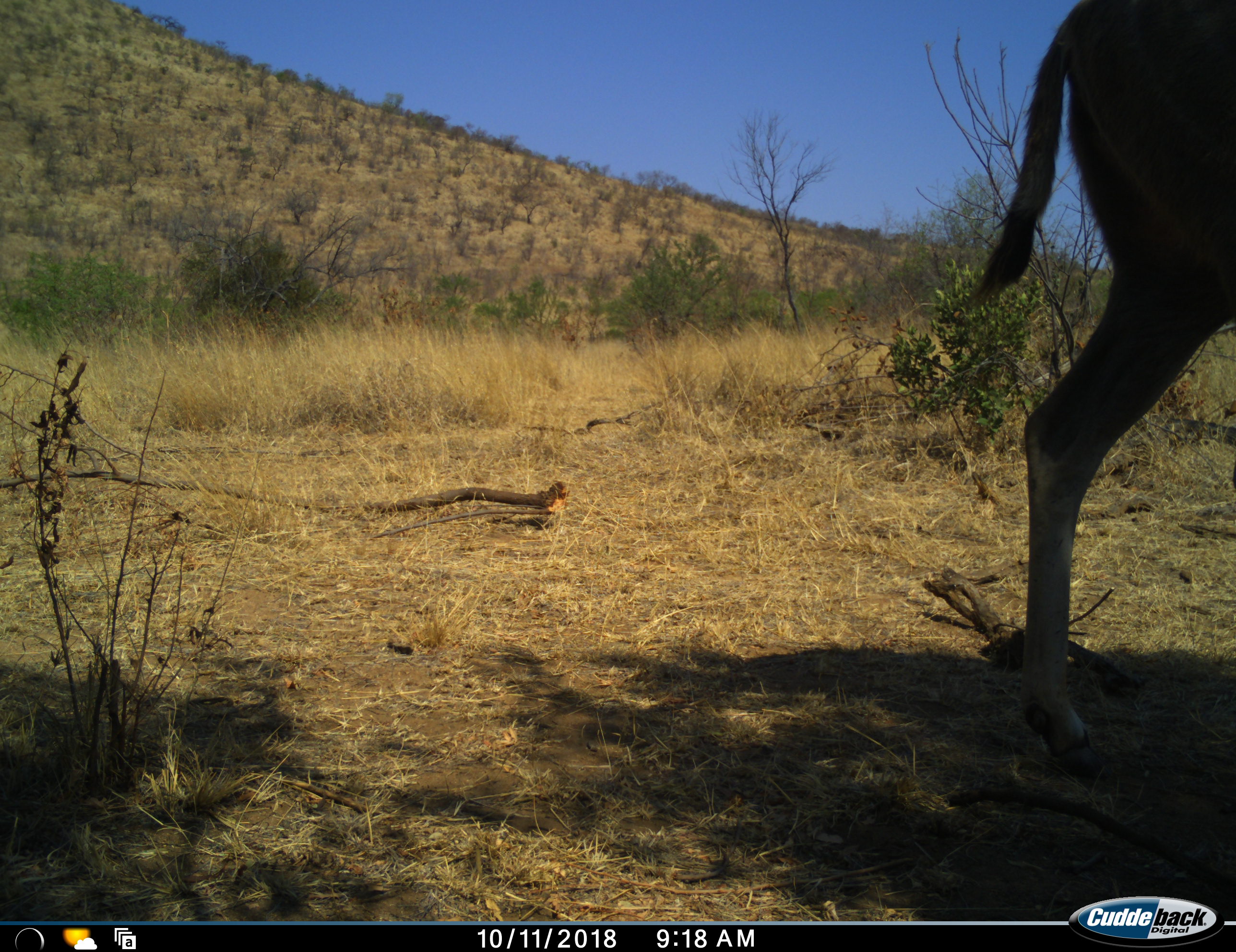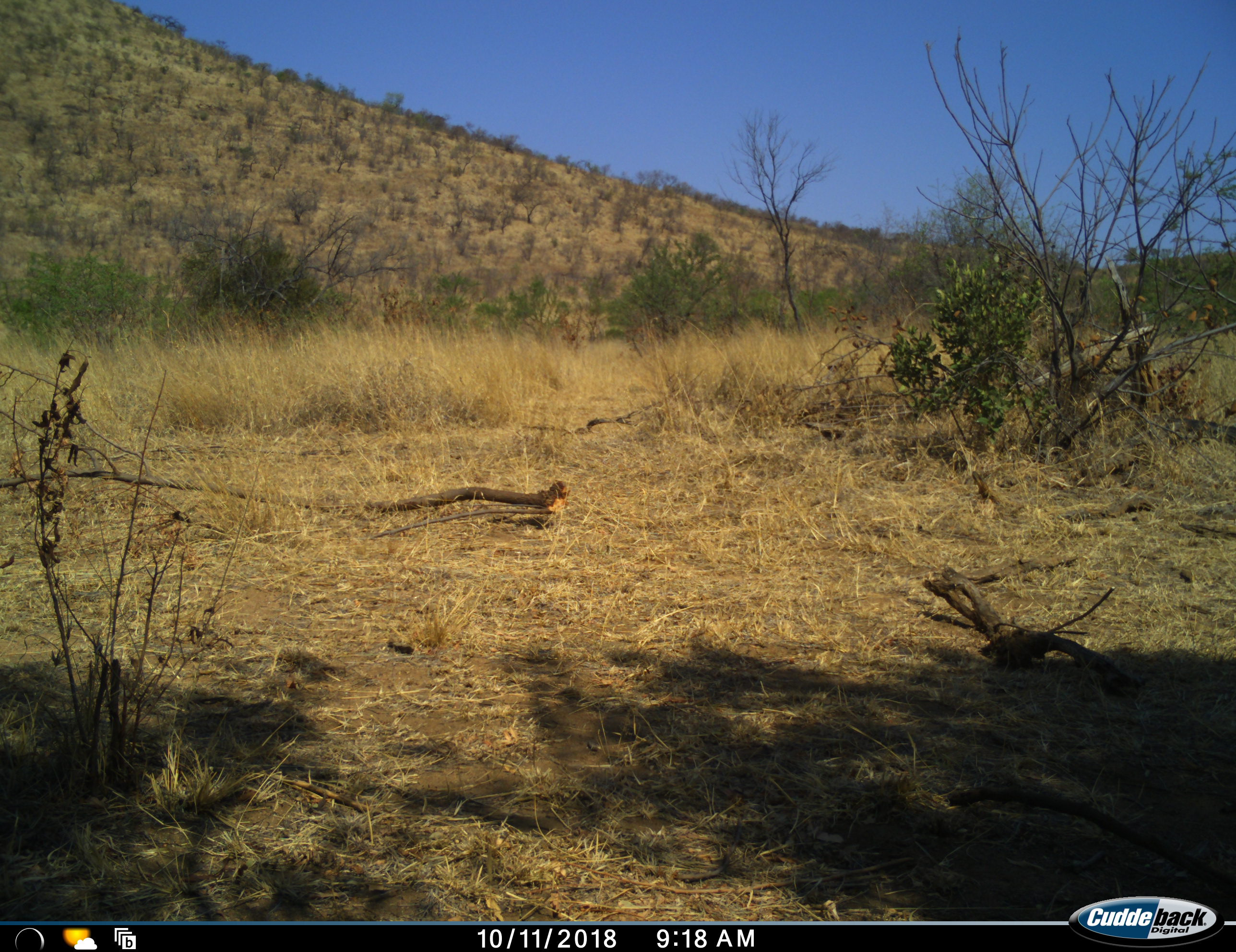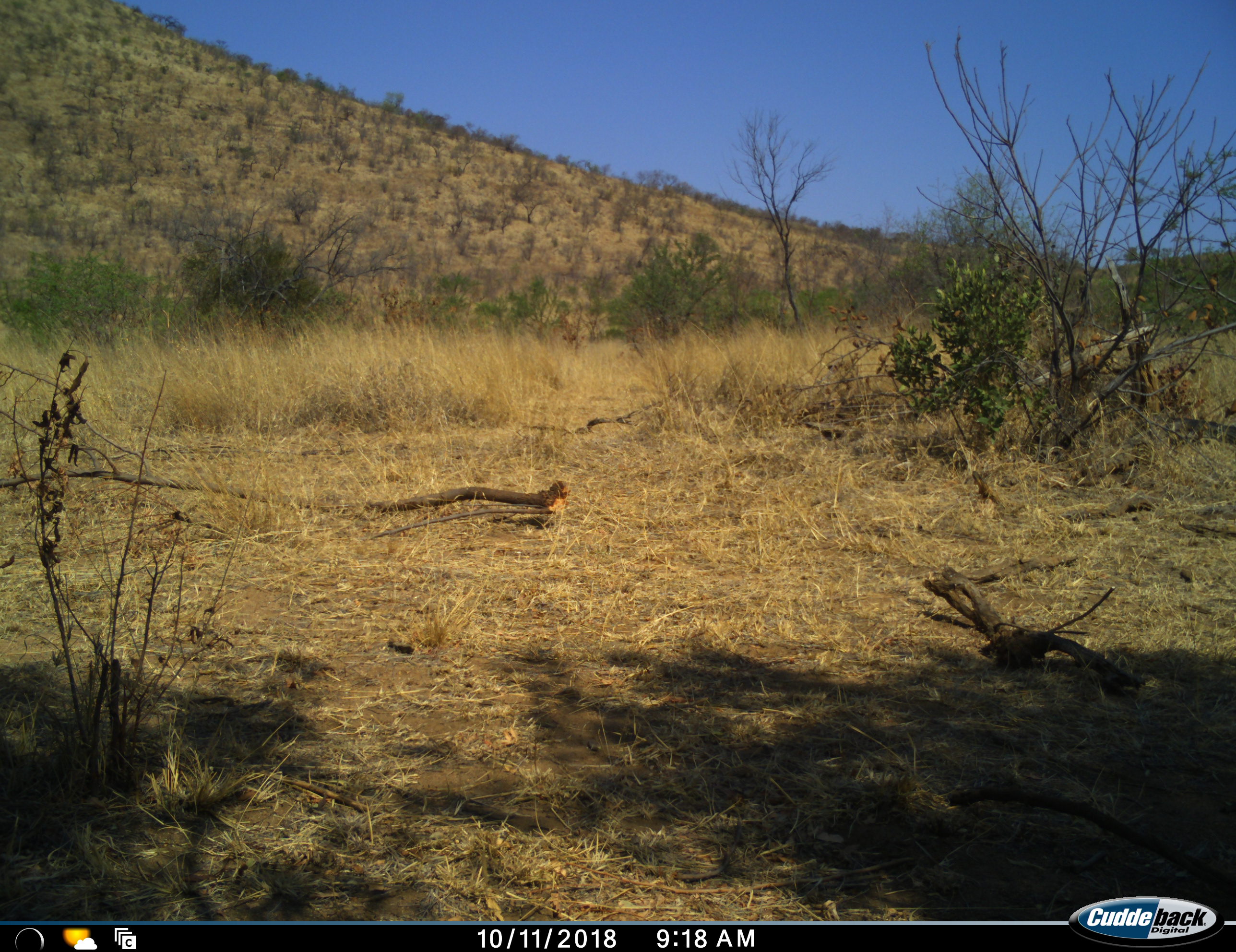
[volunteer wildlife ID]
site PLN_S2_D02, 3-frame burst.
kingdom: Animalia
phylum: Chordata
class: Mammalia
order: Artiodactyla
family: Bovidae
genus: Tragelaphus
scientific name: Tragelaphus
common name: kudu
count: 1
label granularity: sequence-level